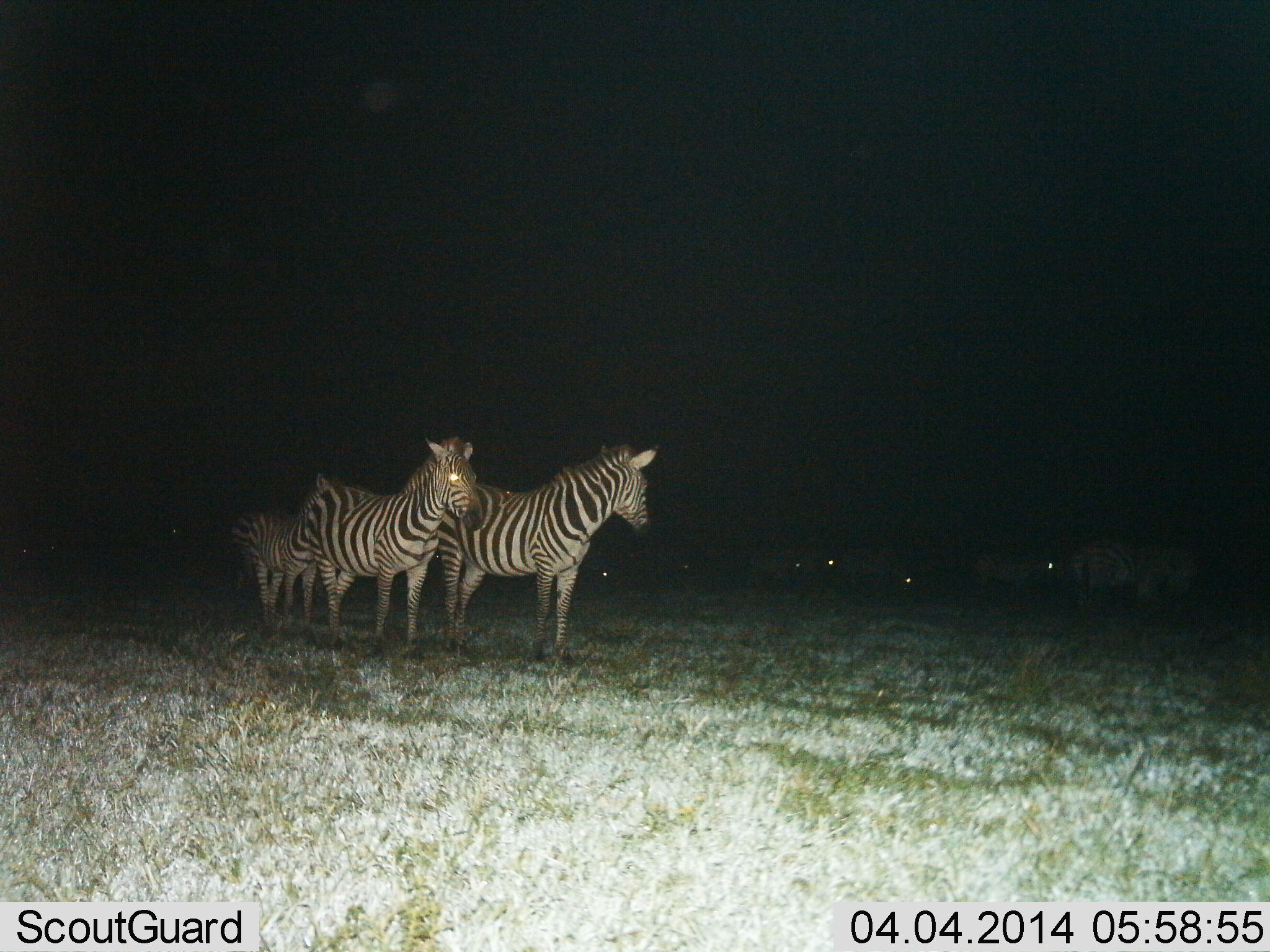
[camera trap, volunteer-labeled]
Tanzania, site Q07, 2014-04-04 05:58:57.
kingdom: Animalia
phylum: Chordata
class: Mammalia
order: Perissodactyla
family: Equidae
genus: Equus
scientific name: Equus quagga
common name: plains zebra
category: zebra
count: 10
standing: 100%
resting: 0%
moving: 10%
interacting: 0%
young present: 0%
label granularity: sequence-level